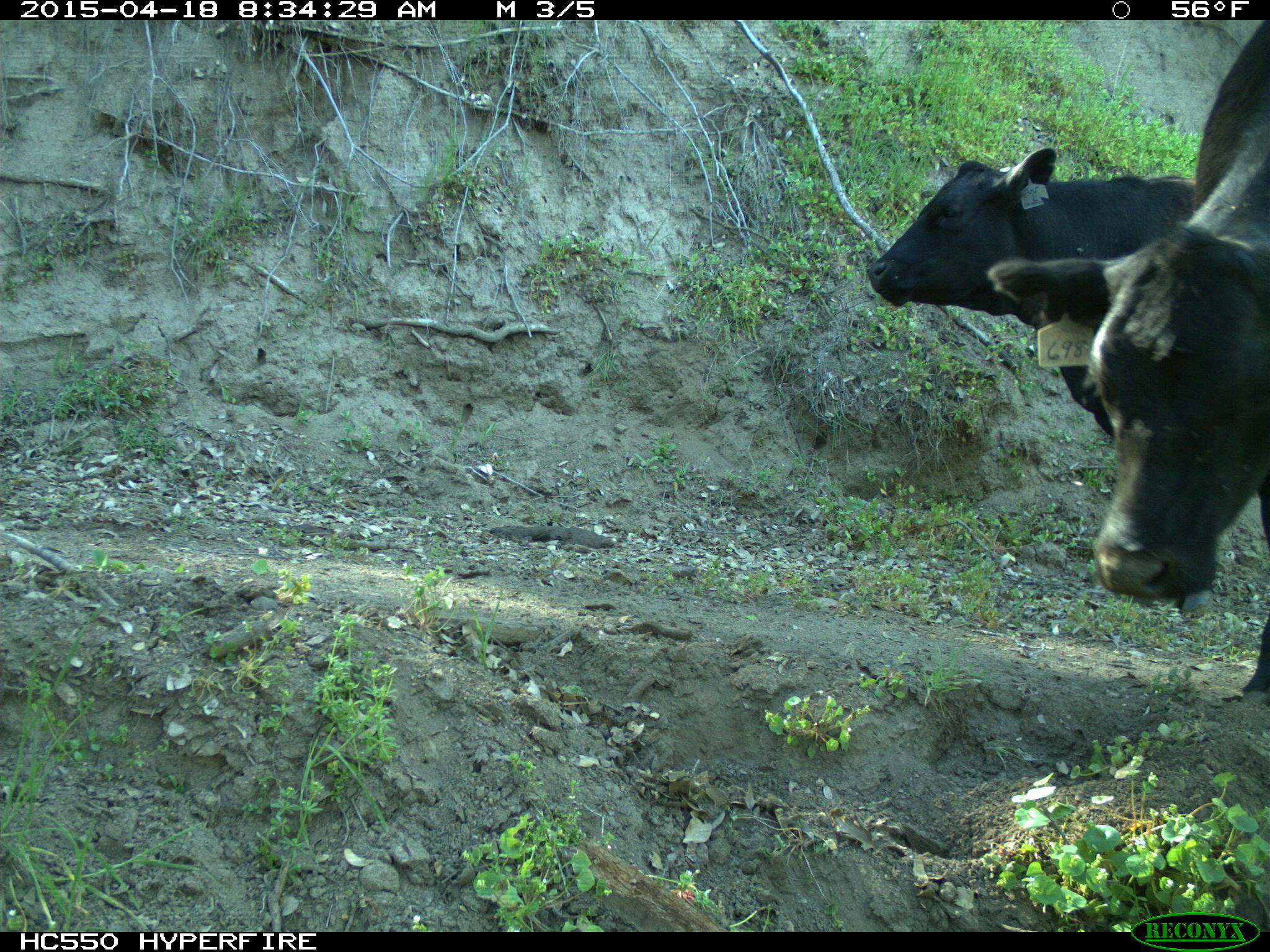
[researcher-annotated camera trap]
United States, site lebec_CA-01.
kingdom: Animalia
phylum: Chordata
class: Mammalia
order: Artiodactyla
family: Bovidae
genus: Bos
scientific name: Bos taurus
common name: domestic cow